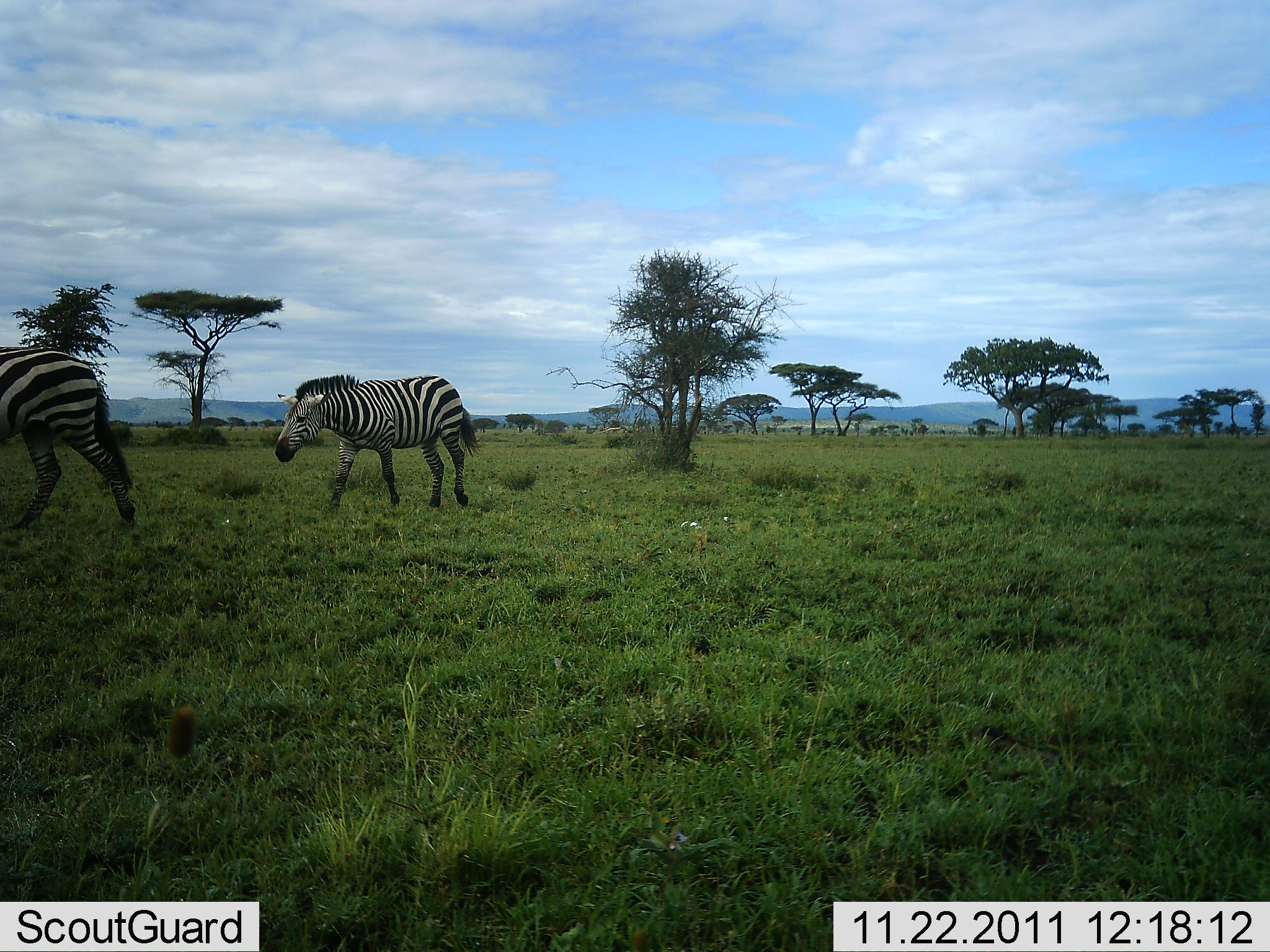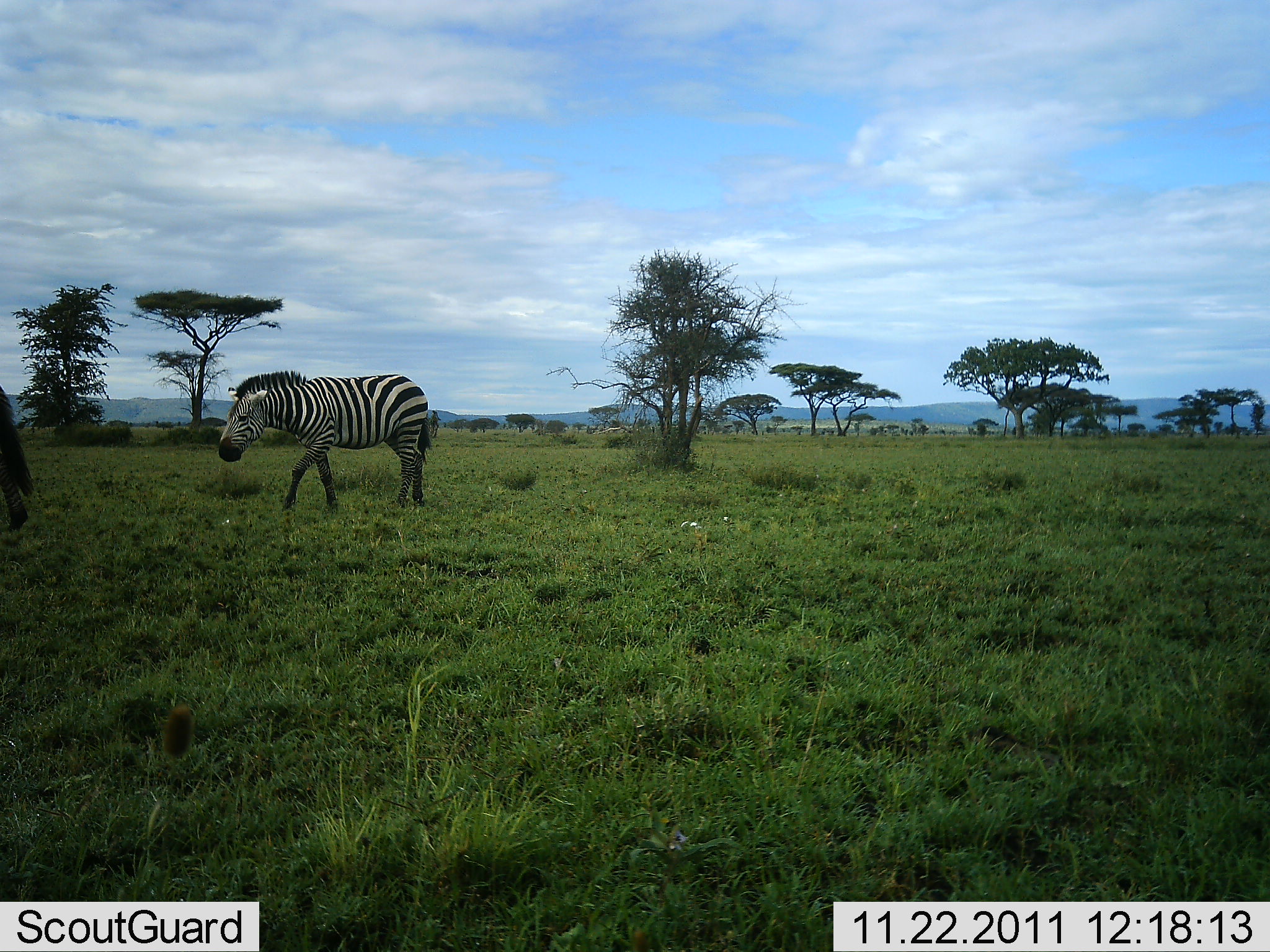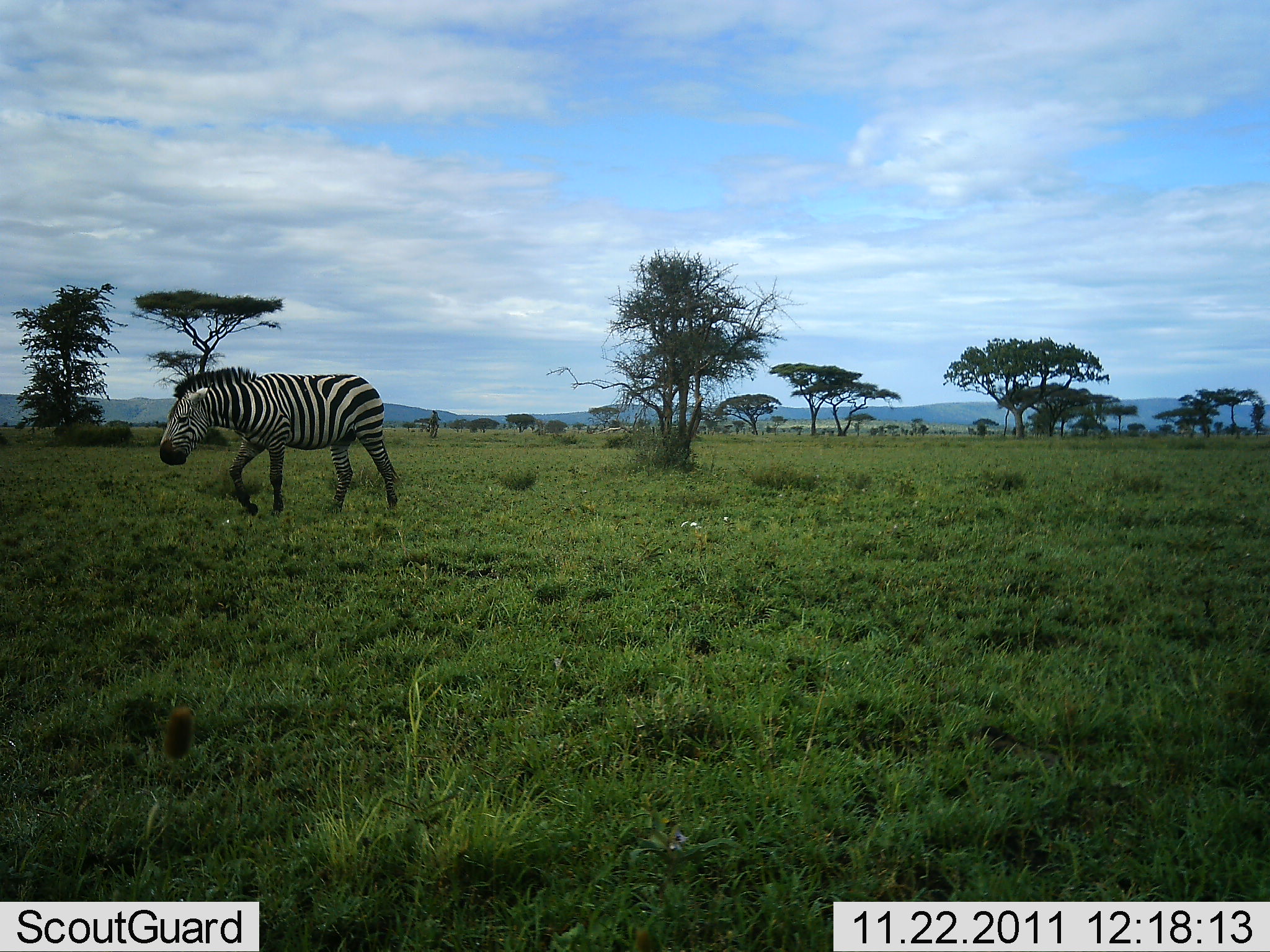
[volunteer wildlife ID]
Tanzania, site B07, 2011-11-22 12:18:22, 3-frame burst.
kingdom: Animalia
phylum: Chordata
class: Mammalia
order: Perissodactyla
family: Equidae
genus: Equus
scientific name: Equus quagga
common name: plains zebra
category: zebra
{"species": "zebra (plains zebra) (Equus quagga)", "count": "2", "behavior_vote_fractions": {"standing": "8%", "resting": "0%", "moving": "100%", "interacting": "0%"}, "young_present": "0%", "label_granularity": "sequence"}